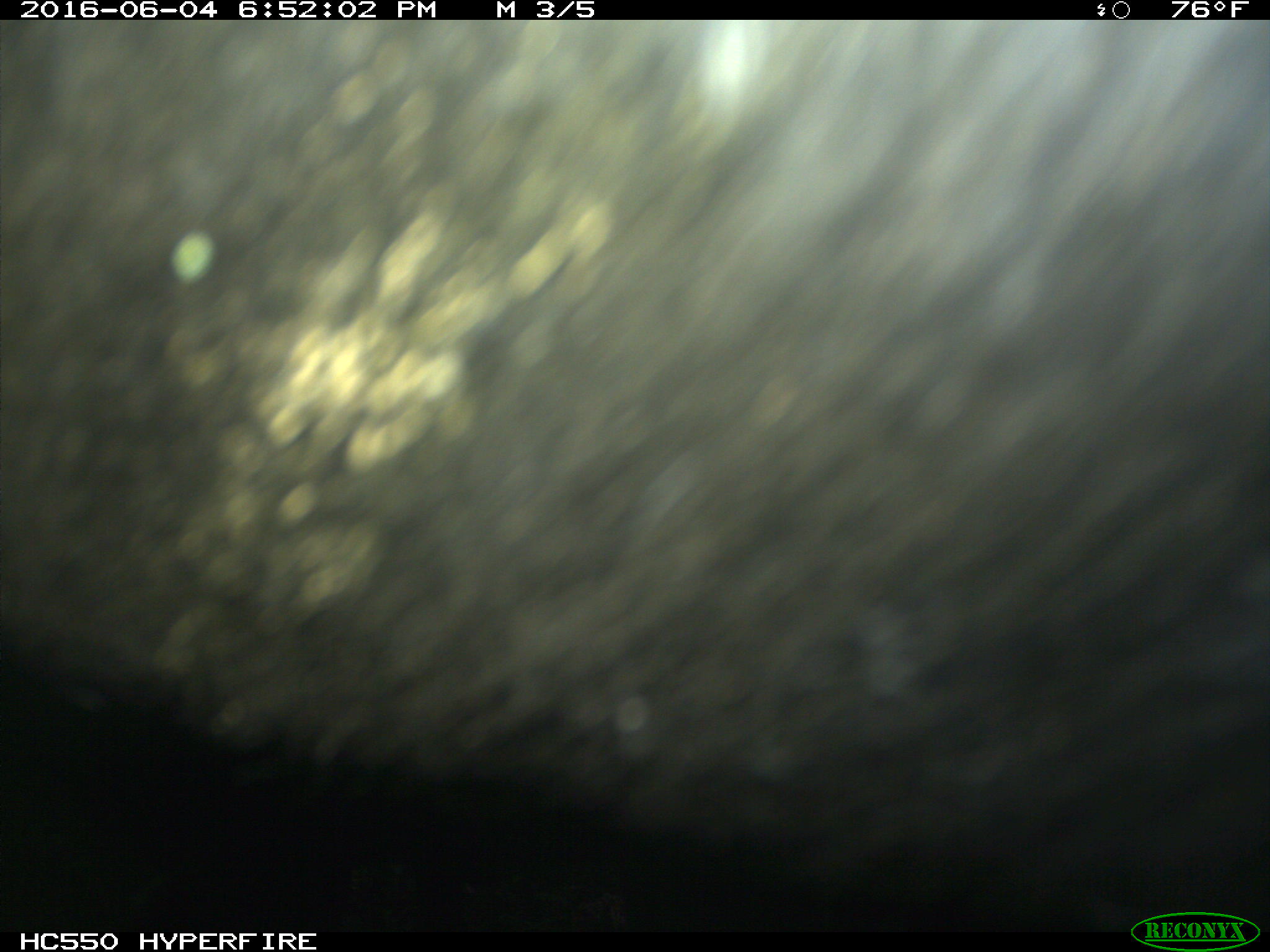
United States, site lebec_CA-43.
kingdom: Animalia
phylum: Chordata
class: Mammalia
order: Artiodactyla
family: Bovidae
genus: Bos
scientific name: Bos taurus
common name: domestic cow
Bos taurus (domestic cow).